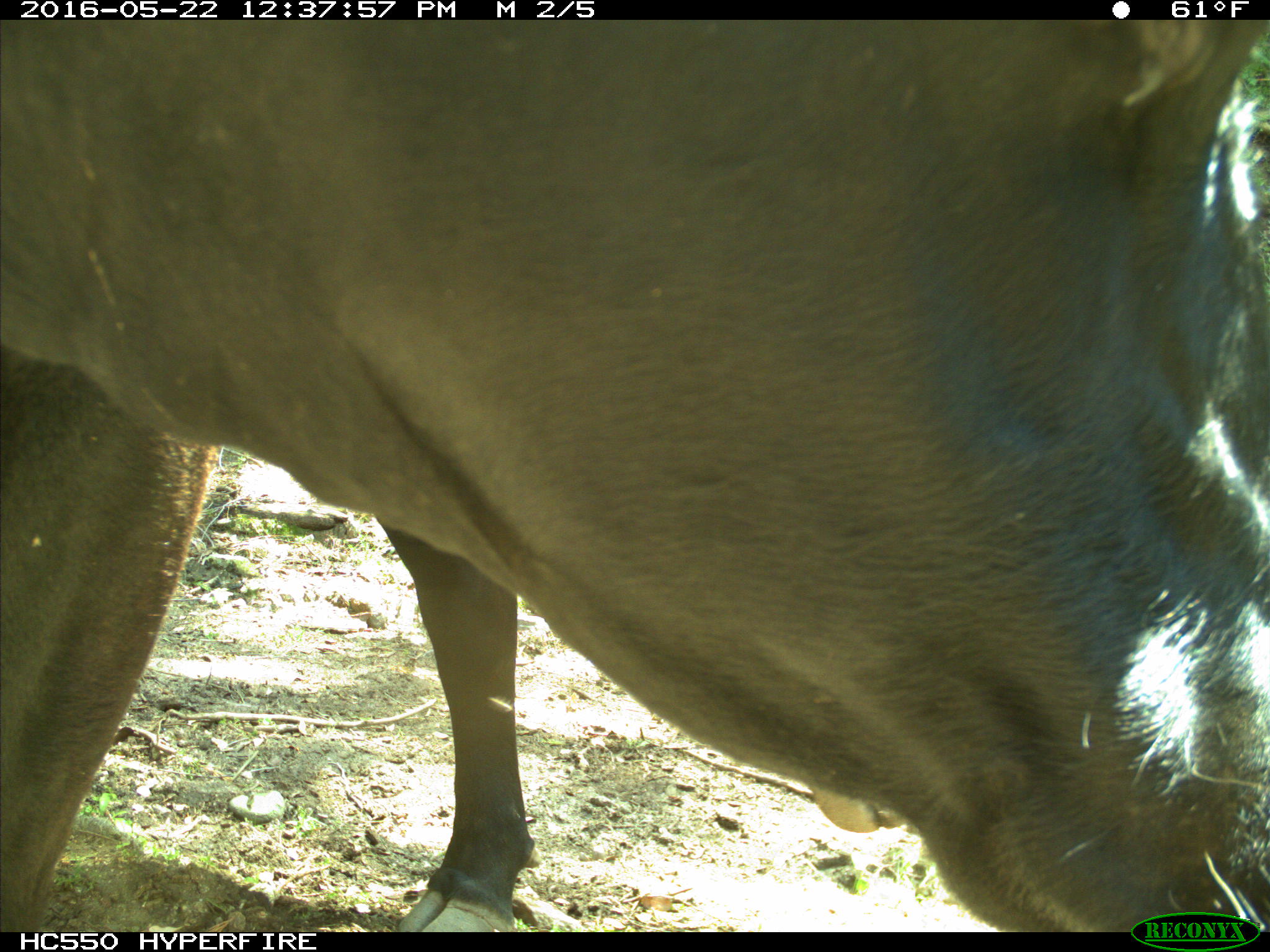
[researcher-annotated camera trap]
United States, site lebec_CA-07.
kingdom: Animalia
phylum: Chordata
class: Mammalia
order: Artiodactyla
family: Bovidae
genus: Bos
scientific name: Bos taurus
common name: domestic cow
Bos taurus (domestic cow).